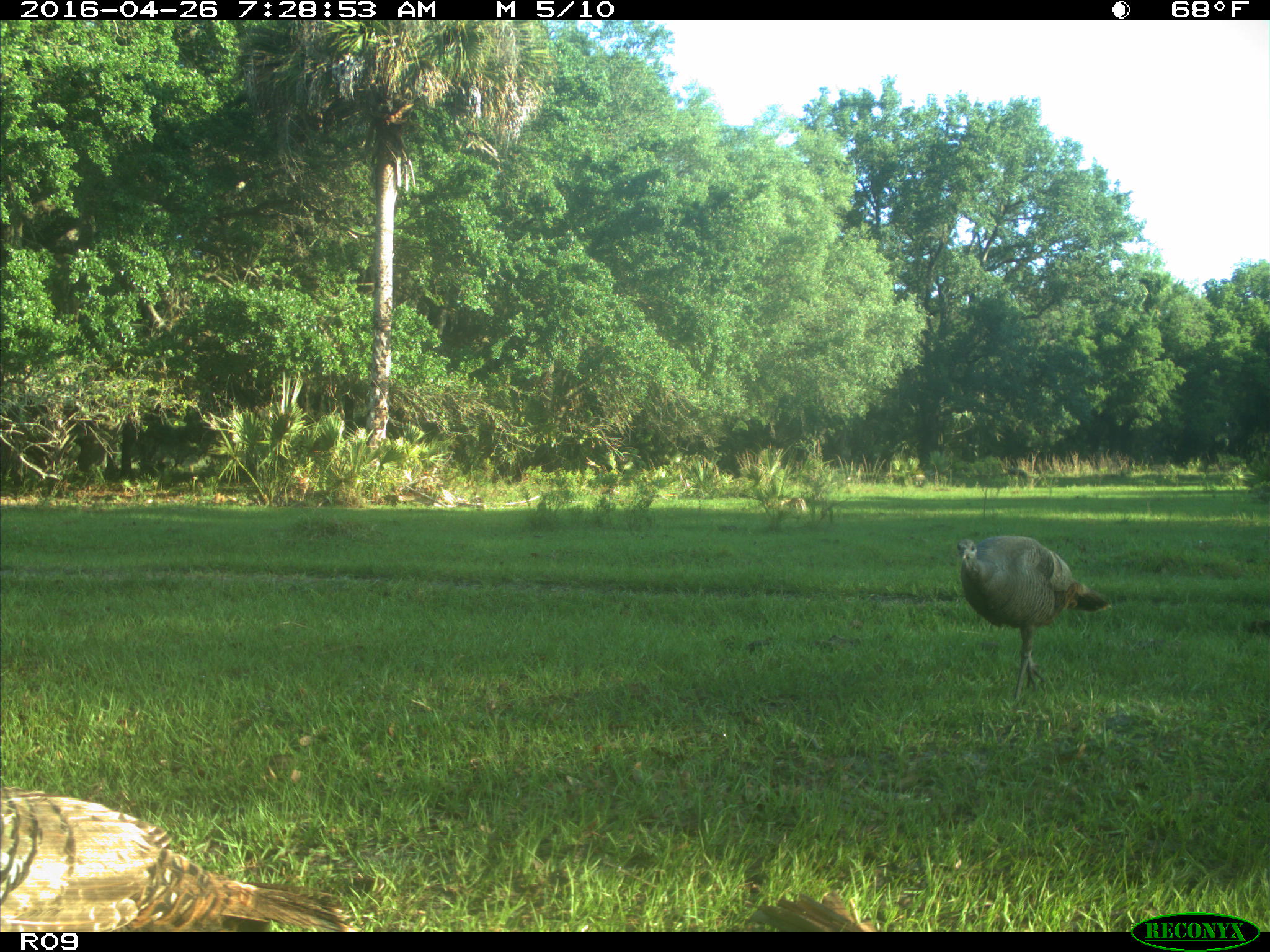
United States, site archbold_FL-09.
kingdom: Animalia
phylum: Chordata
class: Aves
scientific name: Aves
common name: birds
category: unidentified bird